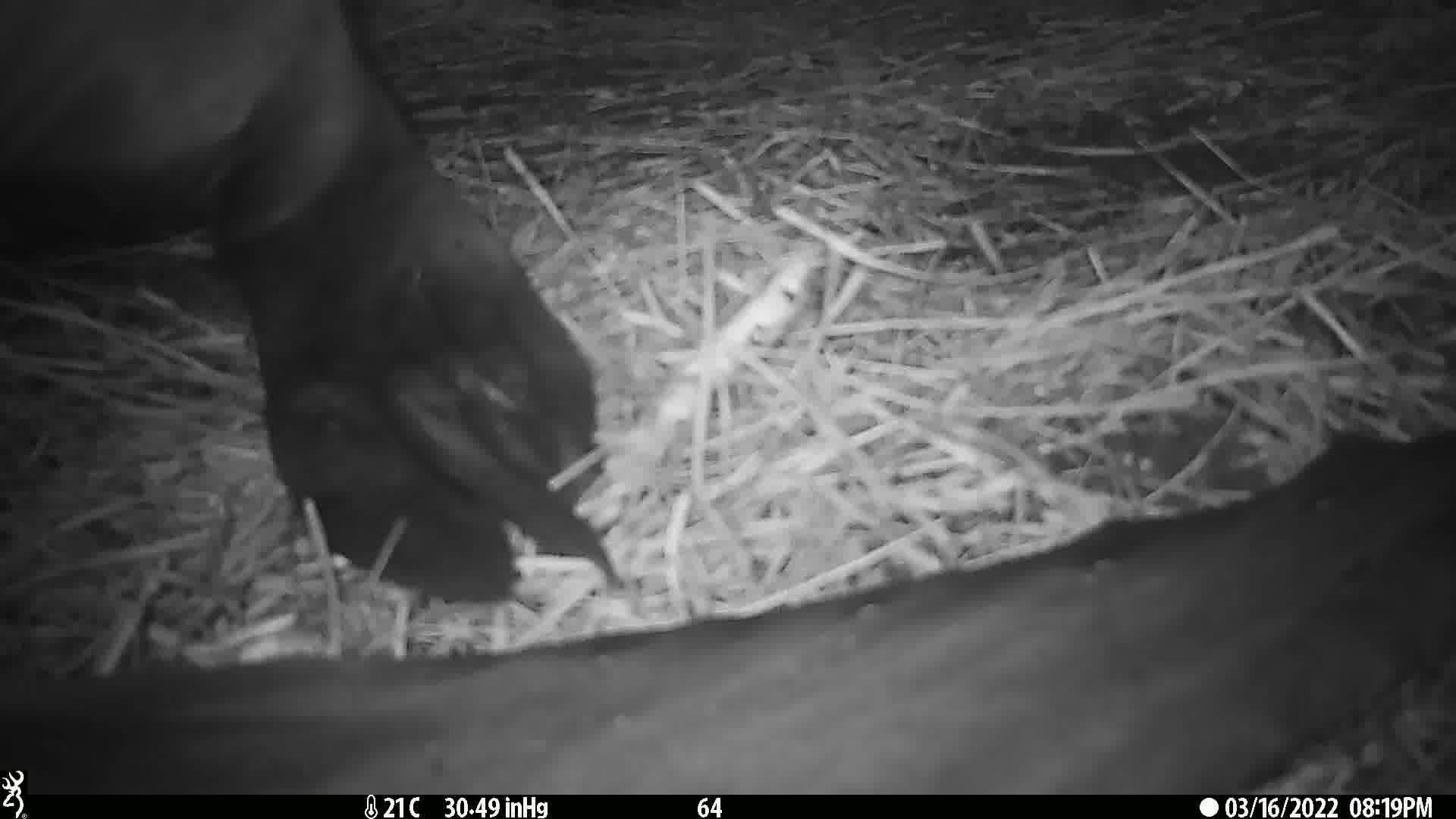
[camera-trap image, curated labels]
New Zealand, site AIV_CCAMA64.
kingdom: Animalia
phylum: Chordata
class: Mammalia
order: Carnivora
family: Otariidae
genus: Phocarctos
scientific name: Phocarctos hookeri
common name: new zealand sea lion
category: sealion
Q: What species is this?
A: Sealion (new zealand sea lion) (Phocarctos hookeri).